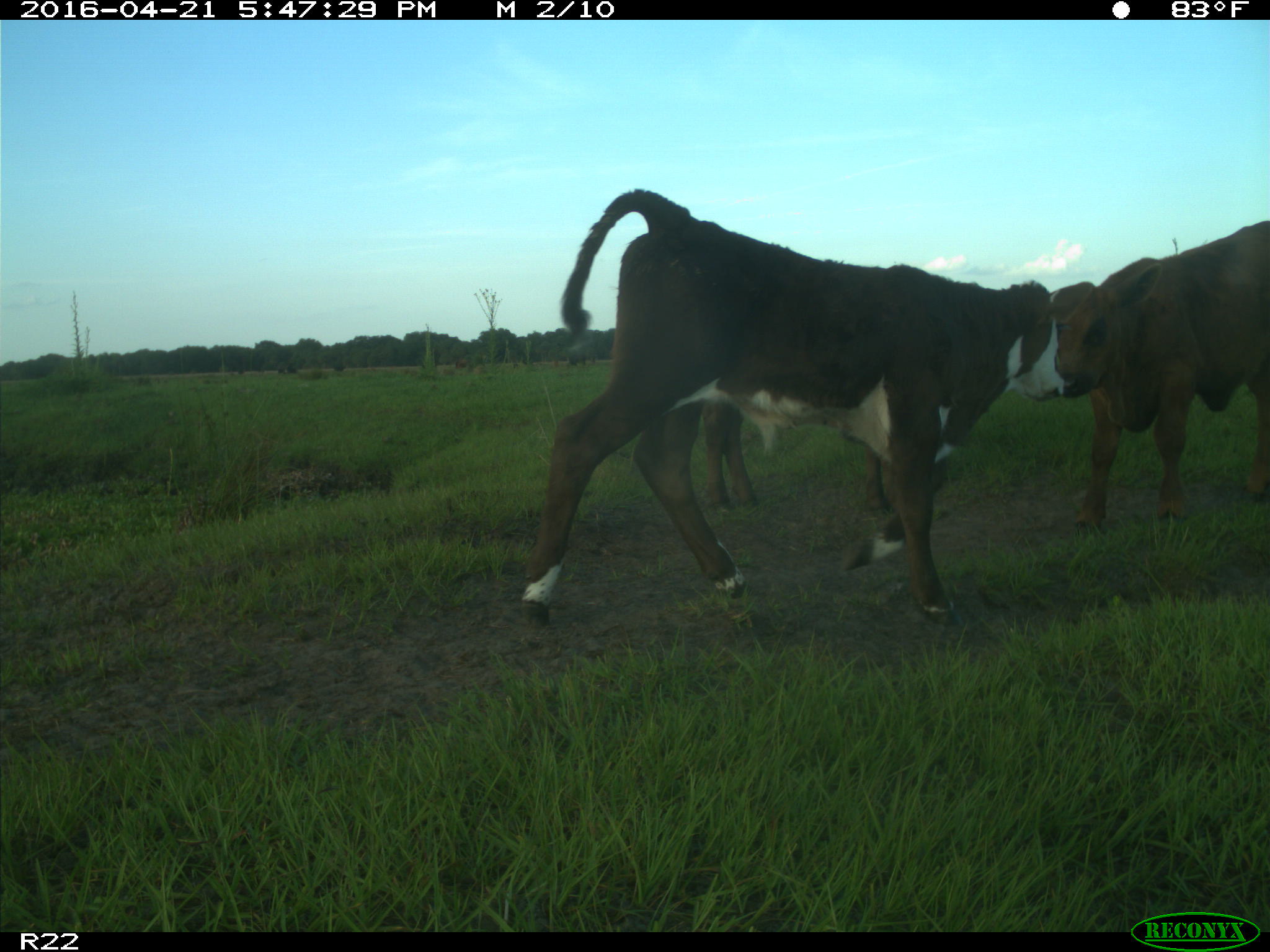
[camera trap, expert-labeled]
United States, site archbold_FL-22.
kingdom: Animalia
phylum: Chordata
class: Mammalia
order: Artiodactyla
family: Bovidae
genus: Bos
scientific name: Bos taurus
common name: domestic cow